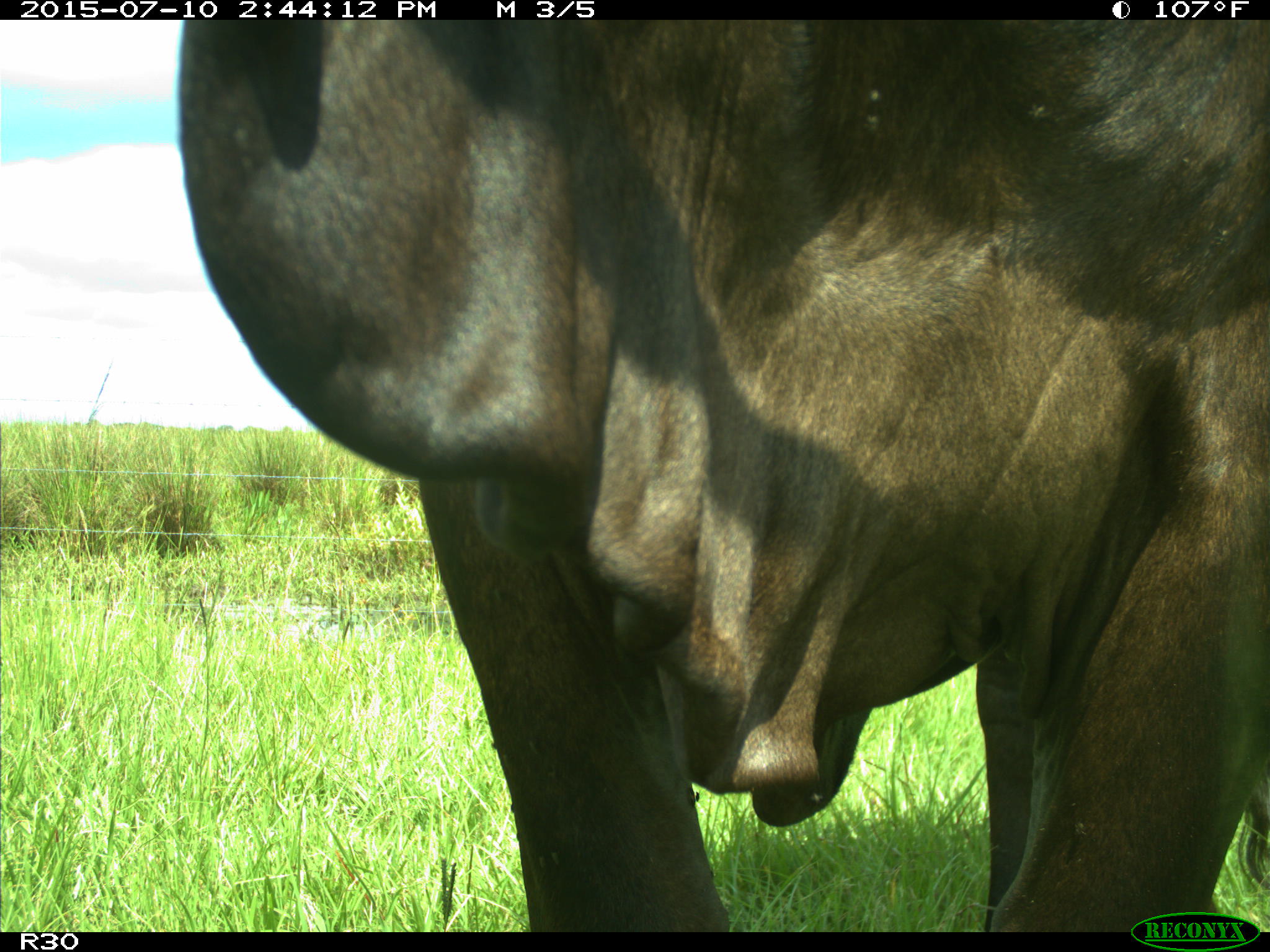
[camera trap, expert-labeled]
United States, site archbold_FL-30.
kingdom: Animalia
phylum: Chordata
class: Mammalia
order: Artiodactyla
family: Bovidae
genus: Bos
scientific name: Bos taurus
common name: domestic cow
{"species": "Bos taurus (domestic cow)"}